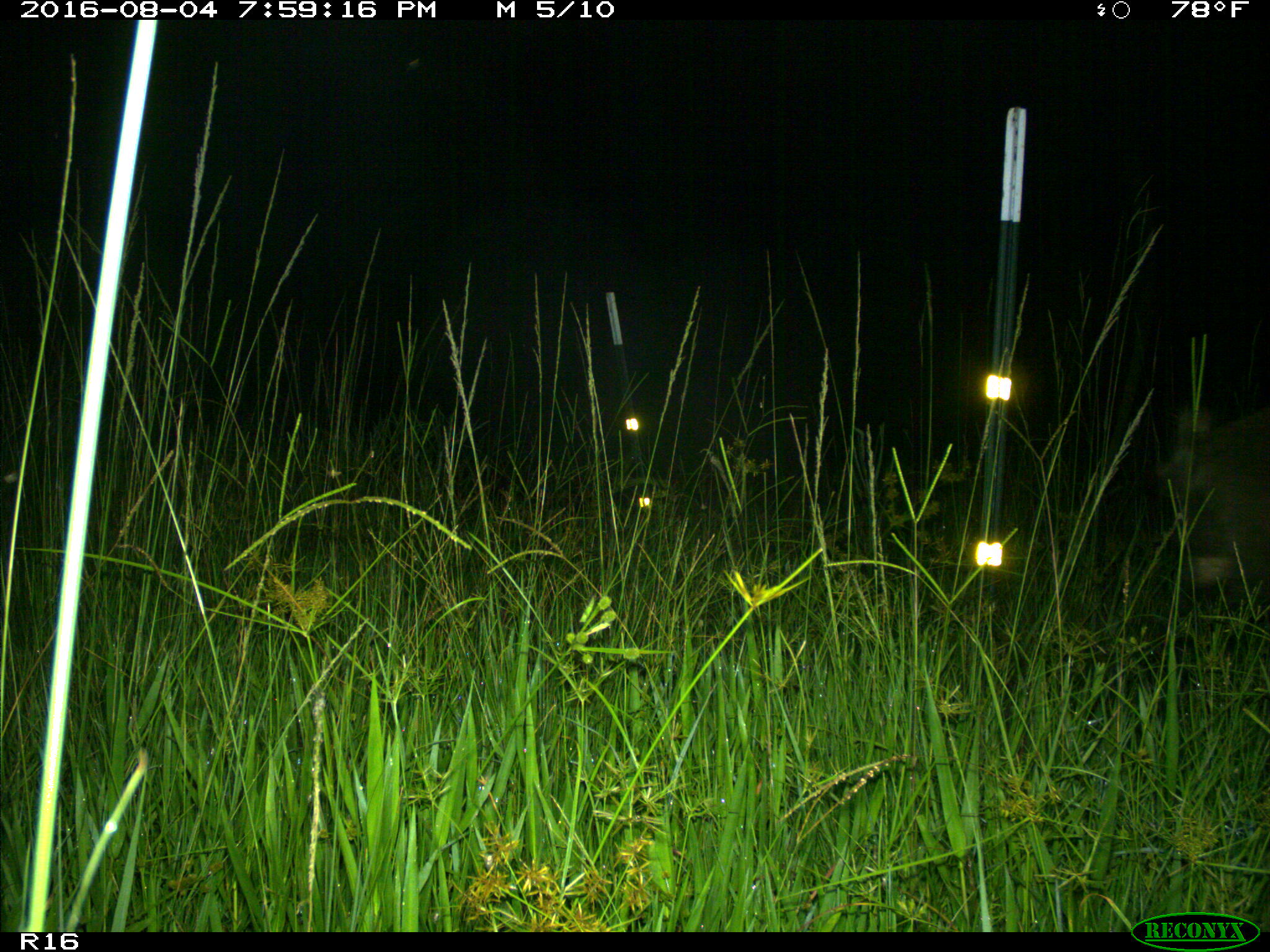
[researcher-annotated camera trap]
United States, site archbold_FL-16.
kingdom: Animalia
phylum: Chordata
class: Mammalia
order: Artiodactyla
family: Suidae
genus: Sus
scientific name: Sus scrofa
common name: wild boar